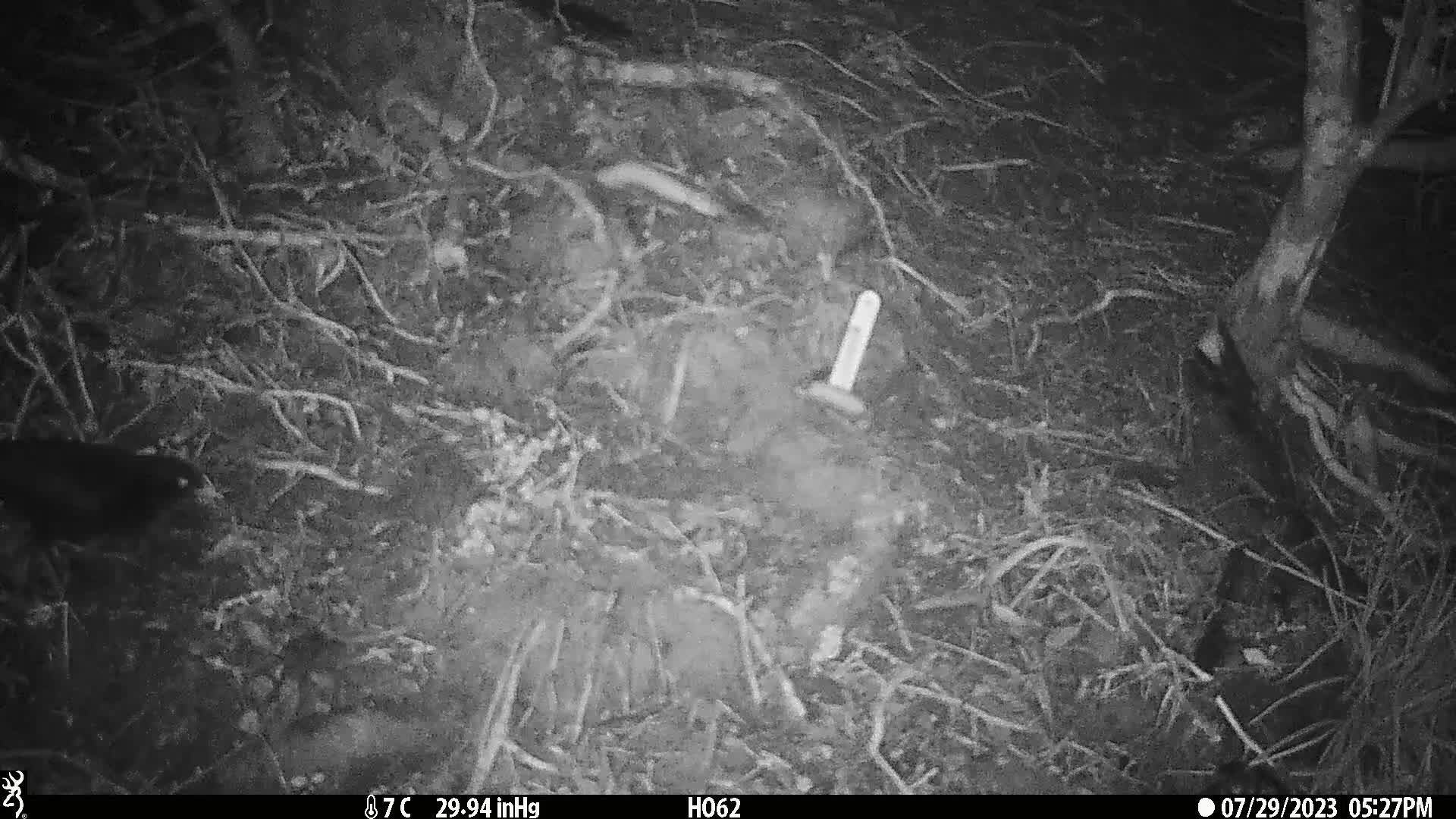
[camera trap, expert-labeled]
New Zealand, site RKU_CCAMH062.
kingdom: Animalia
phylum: Chordata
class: Aves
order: Passeriformes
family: Turdidae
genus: Turdus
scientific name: Turdus merula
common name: eurasian blackbird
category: blackbird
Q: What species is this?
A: Blackbird (eurasian blackbird) (Turdus merula).